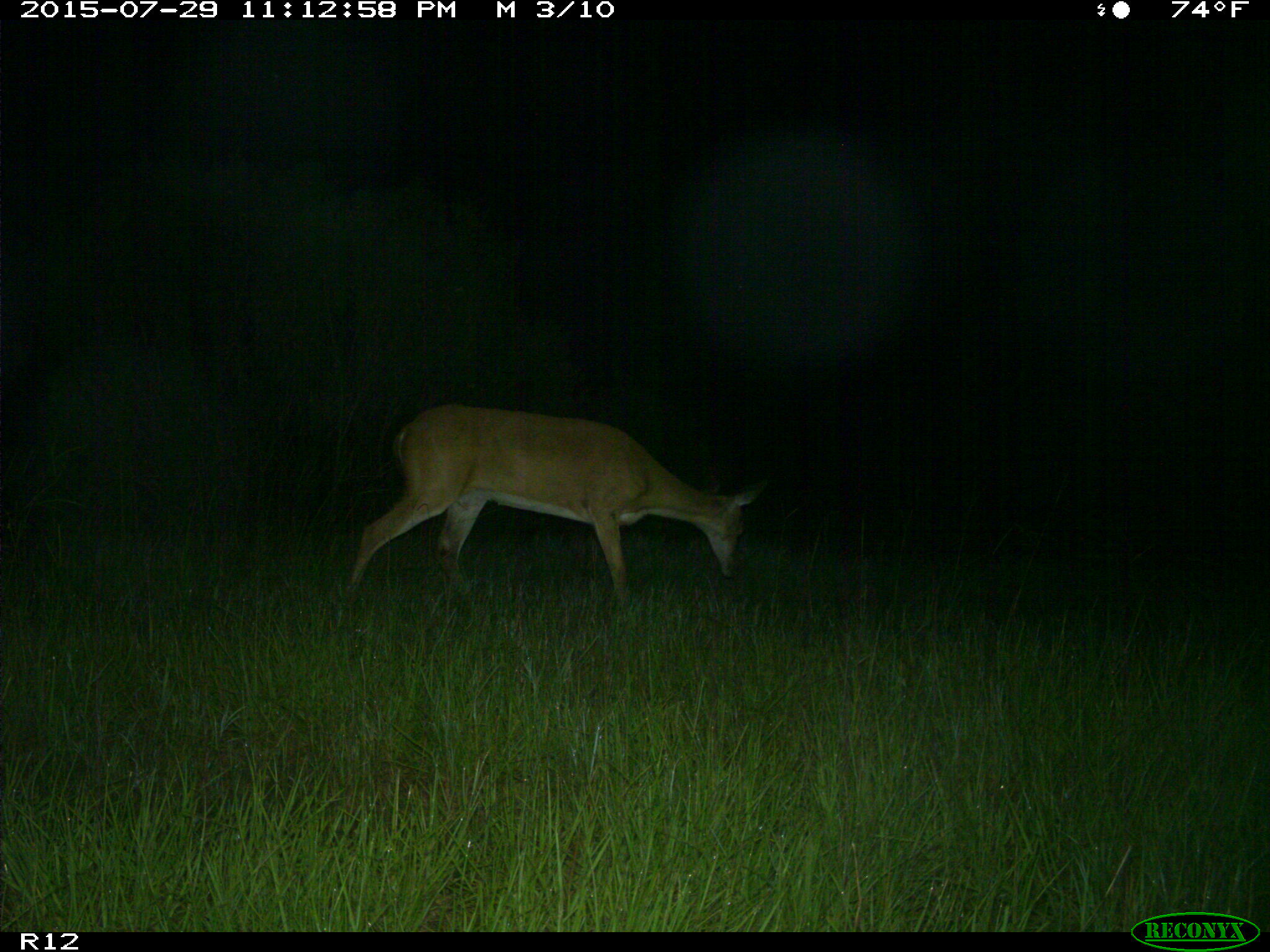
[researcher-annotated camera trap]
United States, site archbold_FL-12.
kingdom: Animalia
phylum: Chordata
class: Mammalia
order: Artiodactyla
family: Cervidae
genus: Odocoileus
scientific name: Odocoileus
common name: deer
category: unidentified deer